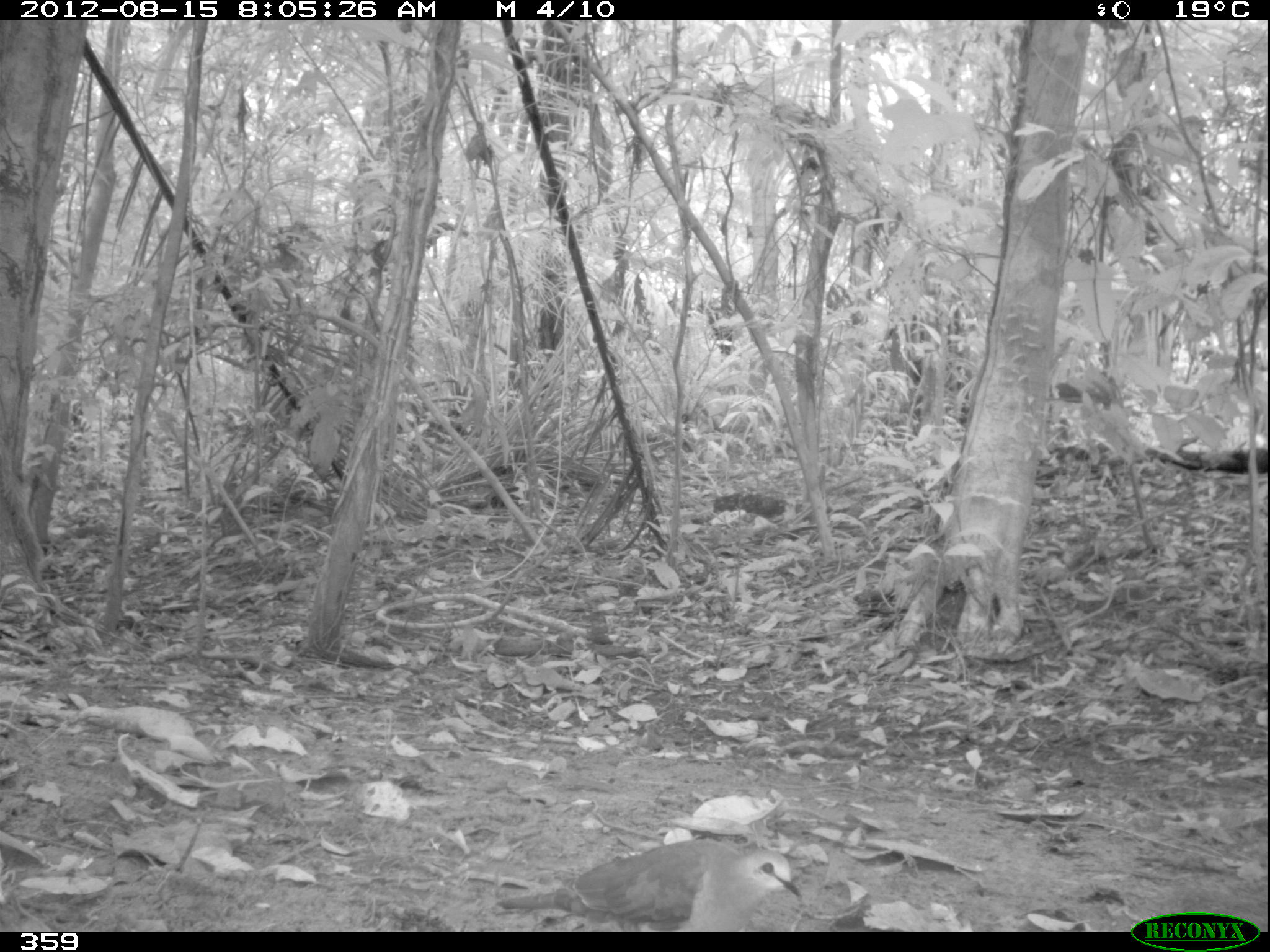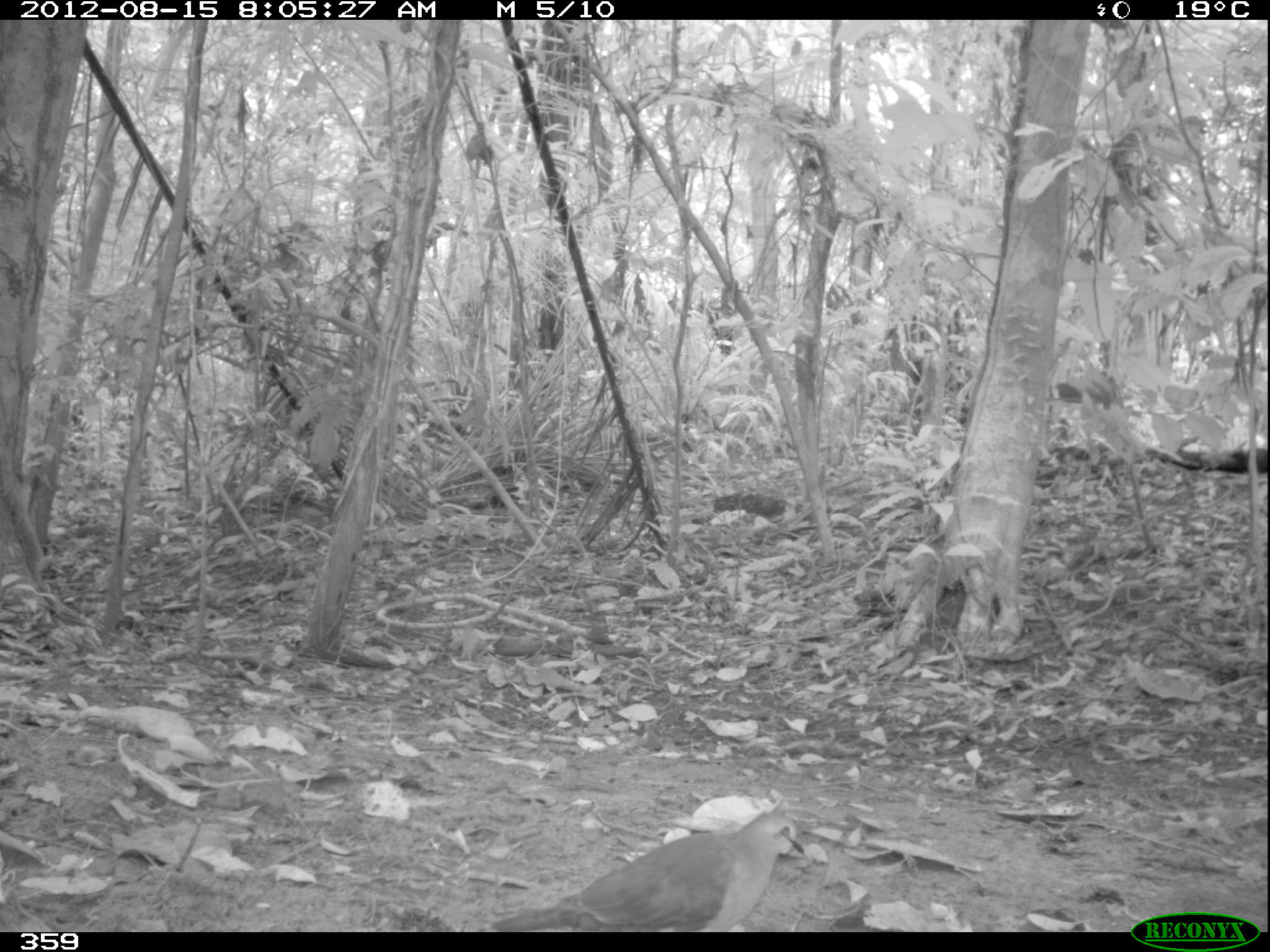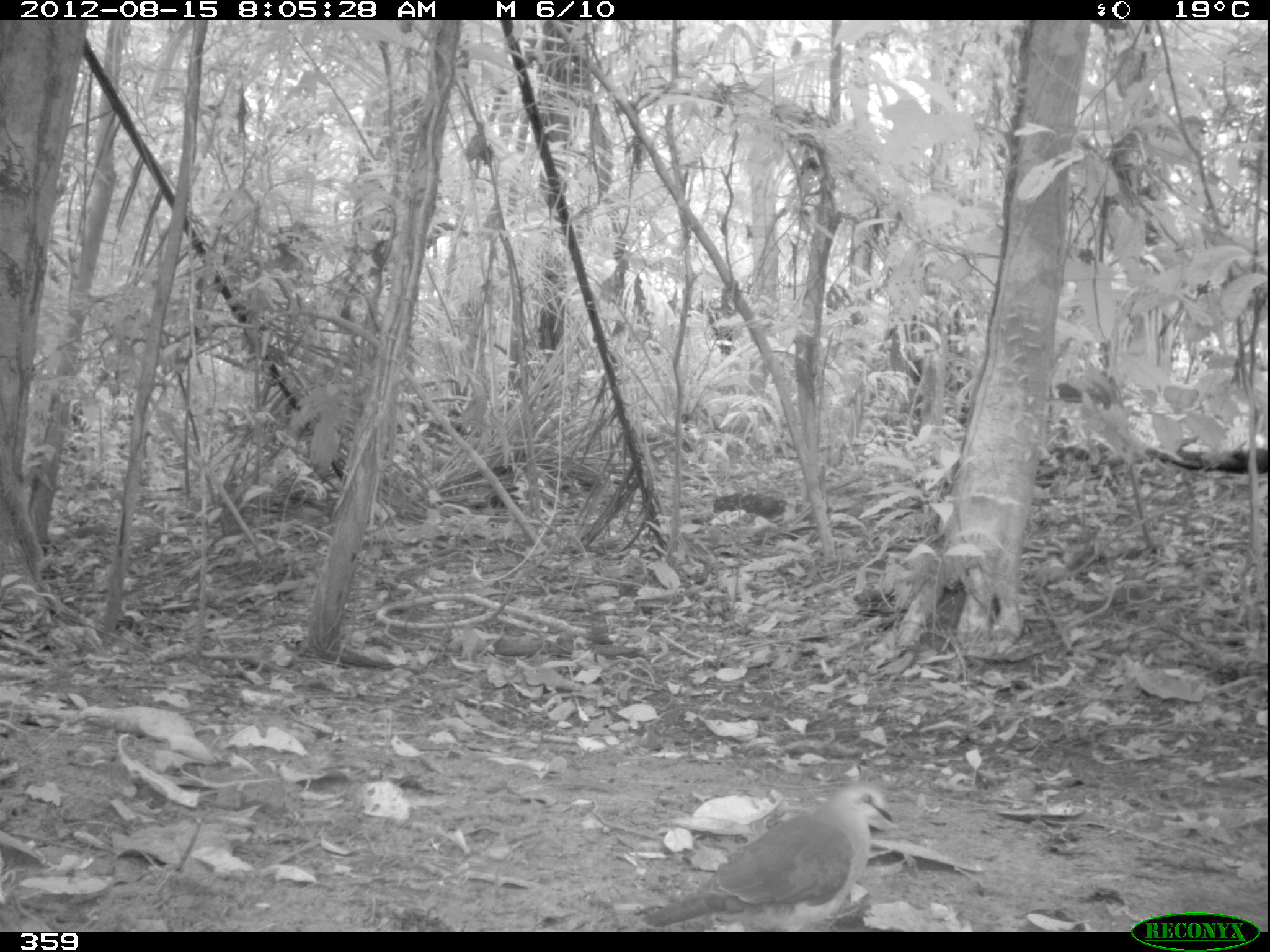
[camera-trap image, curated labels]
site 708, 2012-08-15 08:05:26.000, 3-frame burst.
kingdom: Animalia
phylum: Chordata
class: Aves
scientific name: Aves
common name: bird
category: unknown bird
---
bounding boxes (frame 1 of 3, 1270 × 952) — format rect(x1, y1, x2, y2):
unknown bird: rect(496, 836, 807, 932)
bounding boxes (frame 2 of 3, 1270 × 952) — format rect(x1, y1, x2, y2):
unknown bird: rect(490, 810, 805, 934)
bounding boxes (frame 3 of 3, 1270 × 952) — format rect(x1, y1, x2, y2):
unknown bird: rect(641, 780, 897, 932)